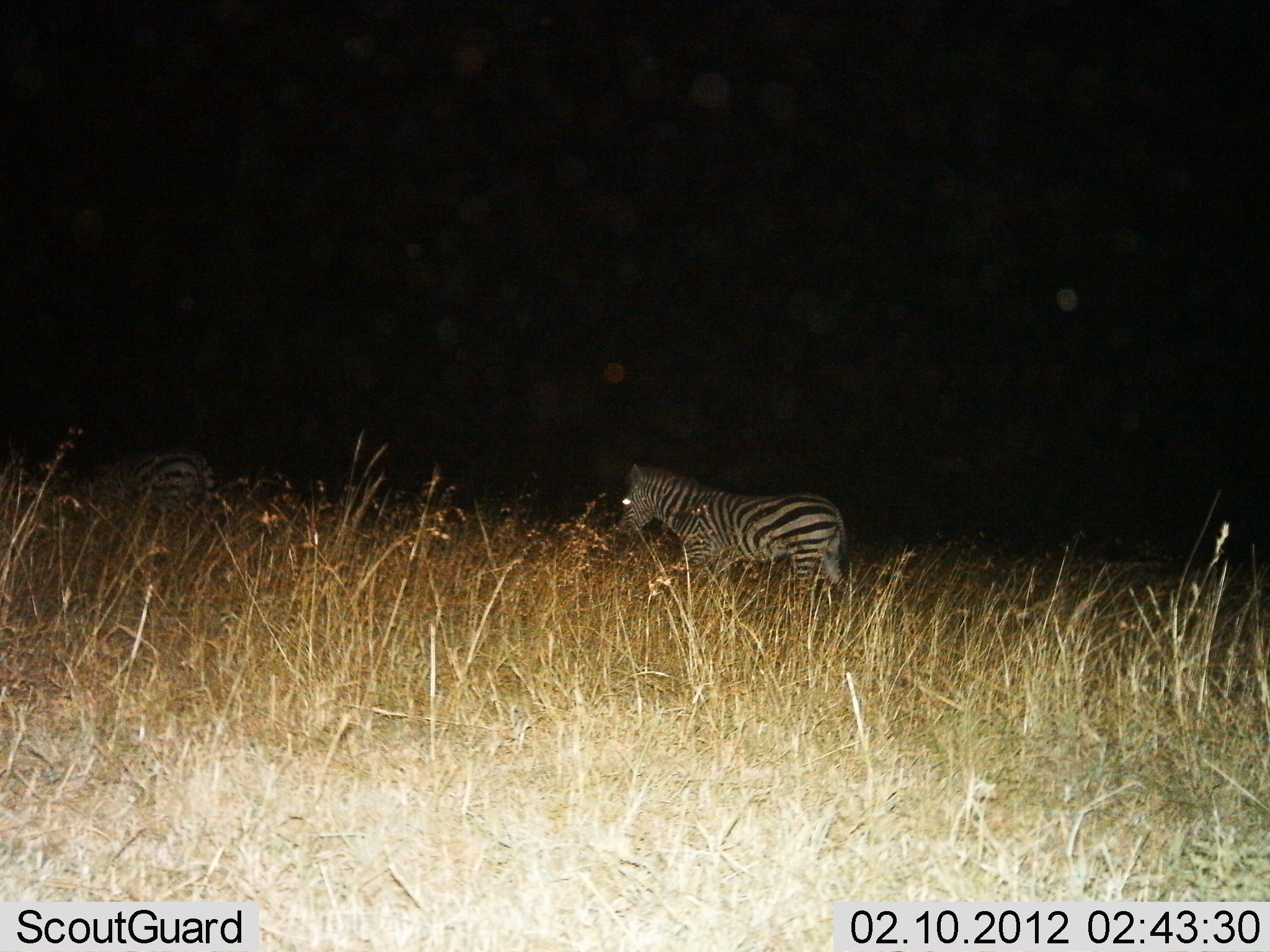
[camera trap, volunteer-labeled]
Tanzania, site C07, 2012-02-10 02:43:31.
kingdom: Animalia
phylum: Chordata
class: Mammalia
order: Perissodactyla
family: Equidae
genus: Equus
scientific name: Equus quagga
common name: plains zebra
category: zebra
Zebra (plains zebra) (Equus quagga), count 2. Behavior (volunteer vote fractions): standing 65%, resting 0%, moving 41%, interacting 0%. Young present (vote fraction): 0%. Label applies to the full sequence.